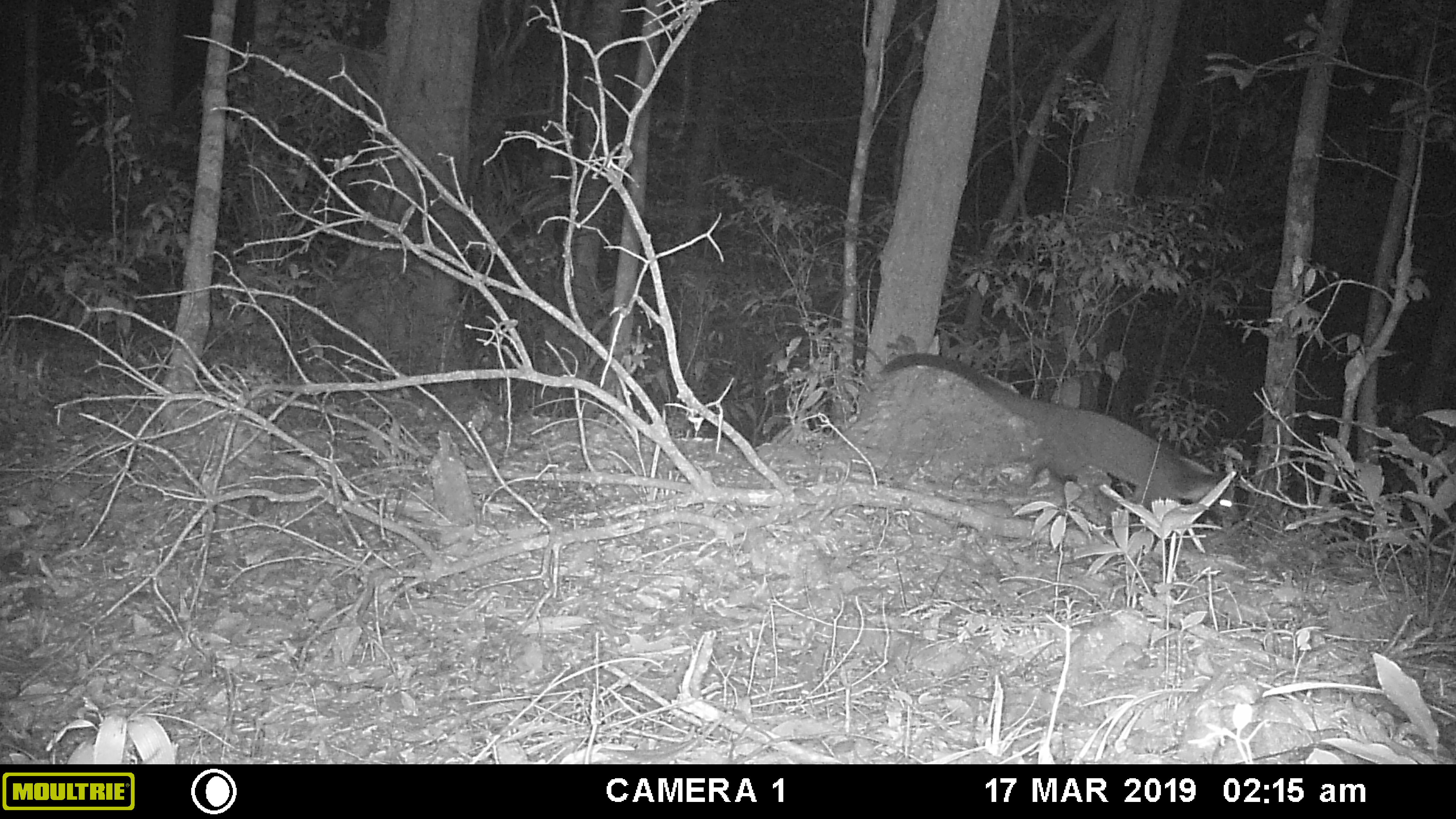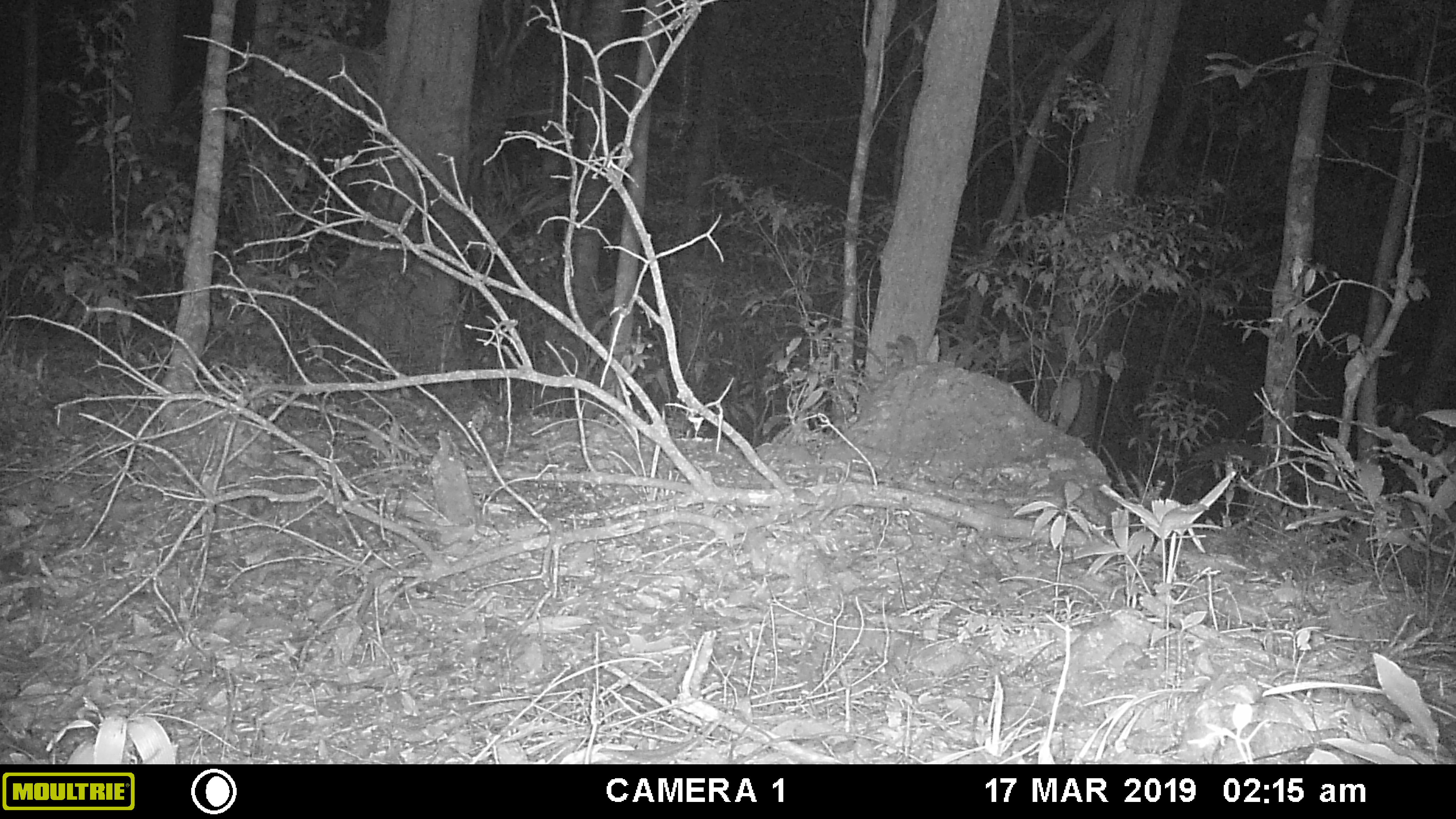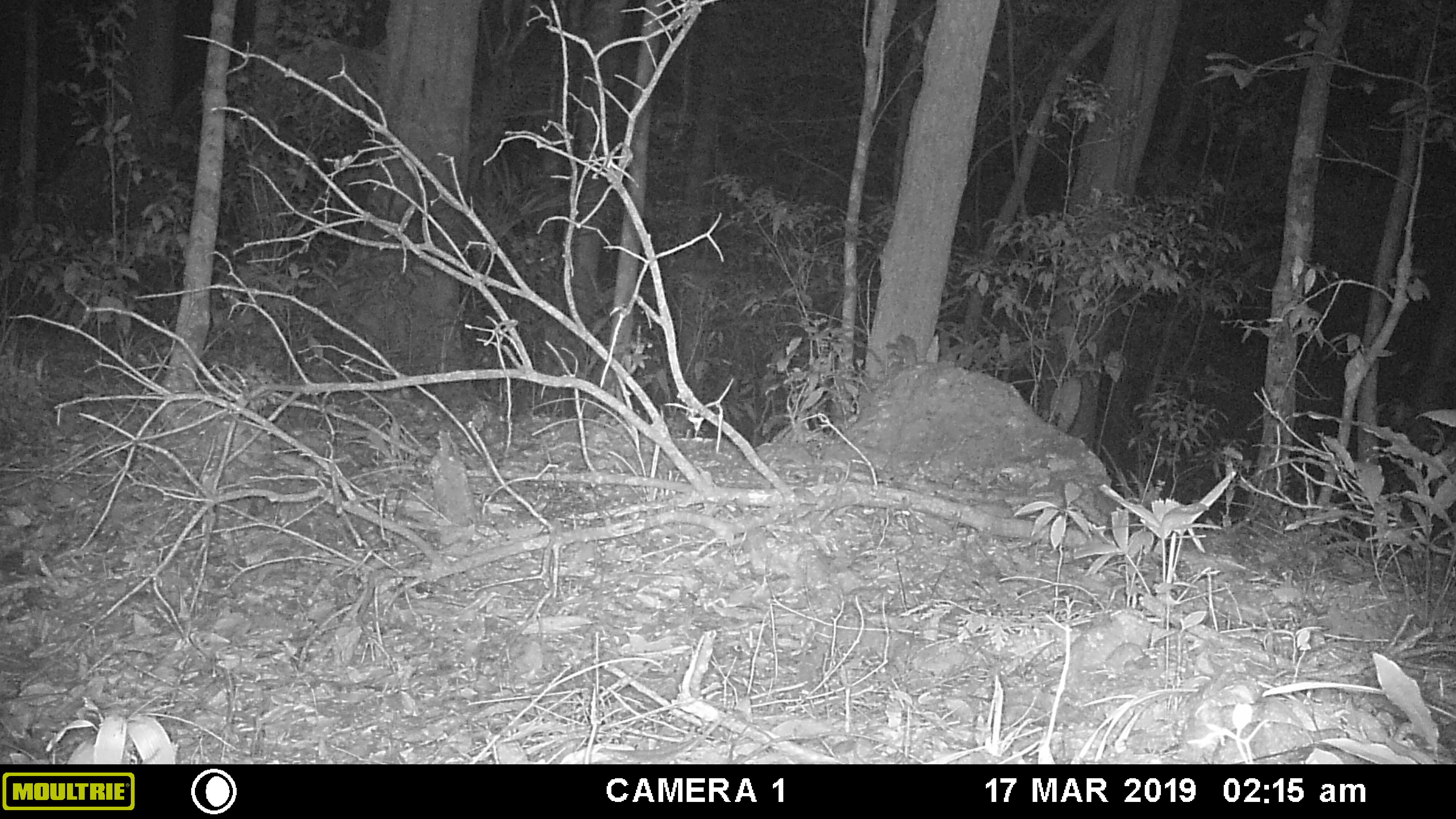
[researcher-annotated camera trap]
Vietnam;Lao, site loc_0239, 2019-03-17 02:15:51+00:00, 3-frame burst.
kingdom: Animalia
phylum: Chordata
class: Mammalia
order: Carnivora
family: Viverridae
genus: Paguma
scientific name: Paguma larvata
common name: masked palm civet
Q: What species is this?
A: Masked palm civet (Paguma larvata).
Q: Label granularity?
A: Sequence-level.